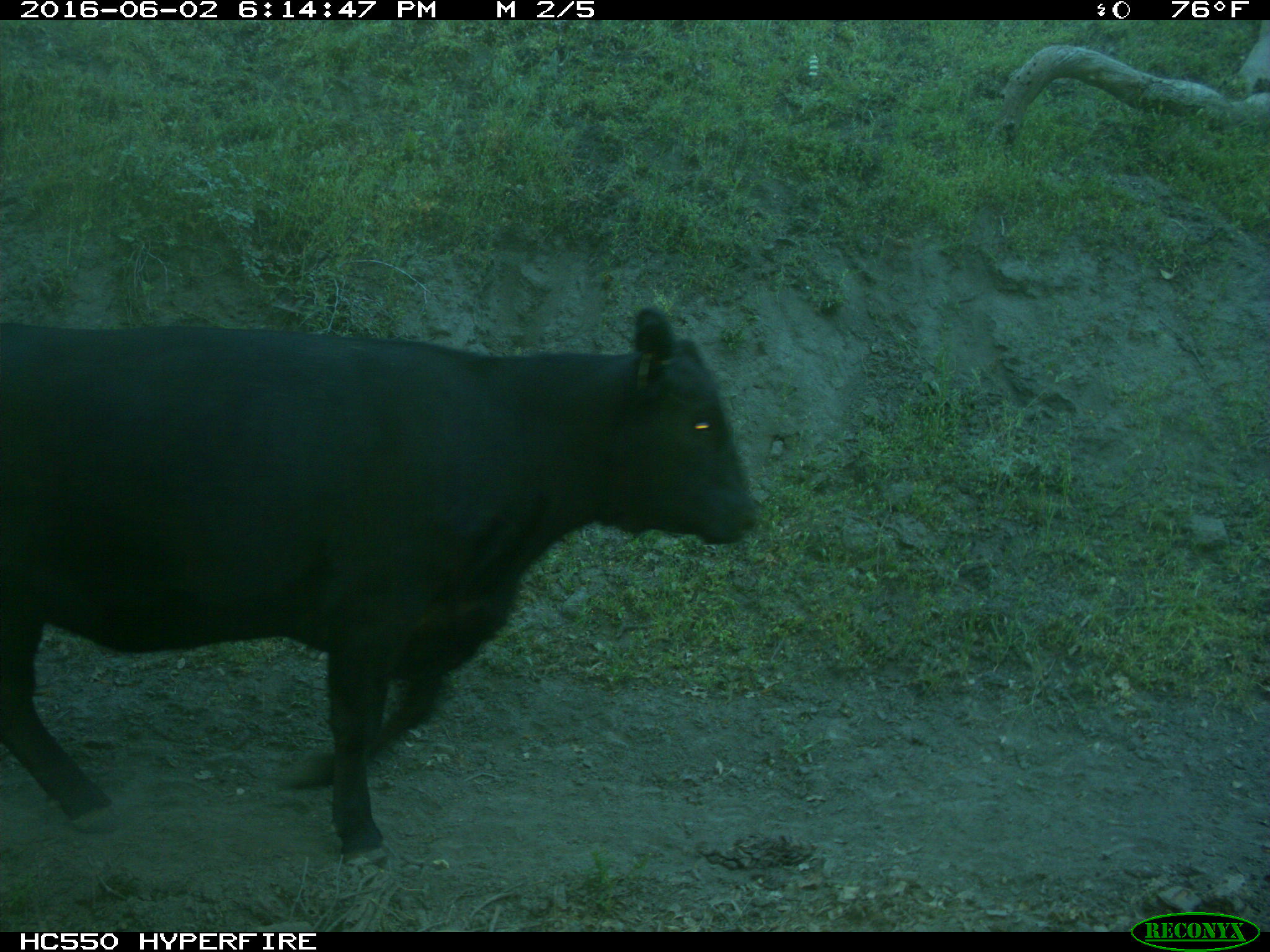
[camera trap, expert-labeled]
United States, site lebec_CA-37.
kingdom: Animalia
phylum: Chordata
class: Mammalia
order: Artiodactyla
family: Bovidae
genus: Bos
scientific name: Bos taurus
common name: domestic cow